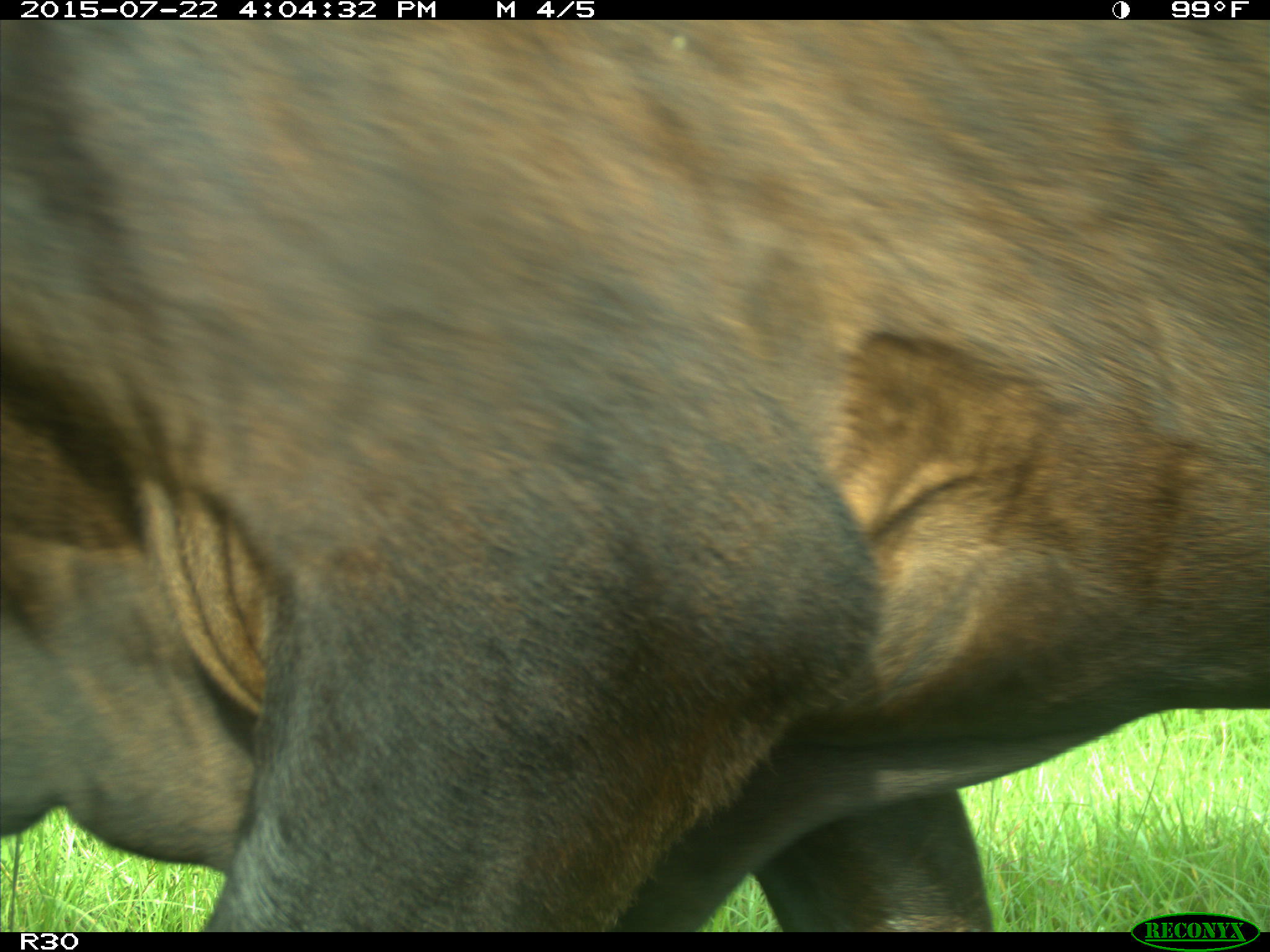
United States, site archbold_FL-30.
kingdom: Animalia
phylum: Chordata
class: Mammalia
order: Artiodactyla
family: Bovidae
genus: Bos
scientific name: Bos taurus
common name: domestic cow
Bos taurus (domestic cow).